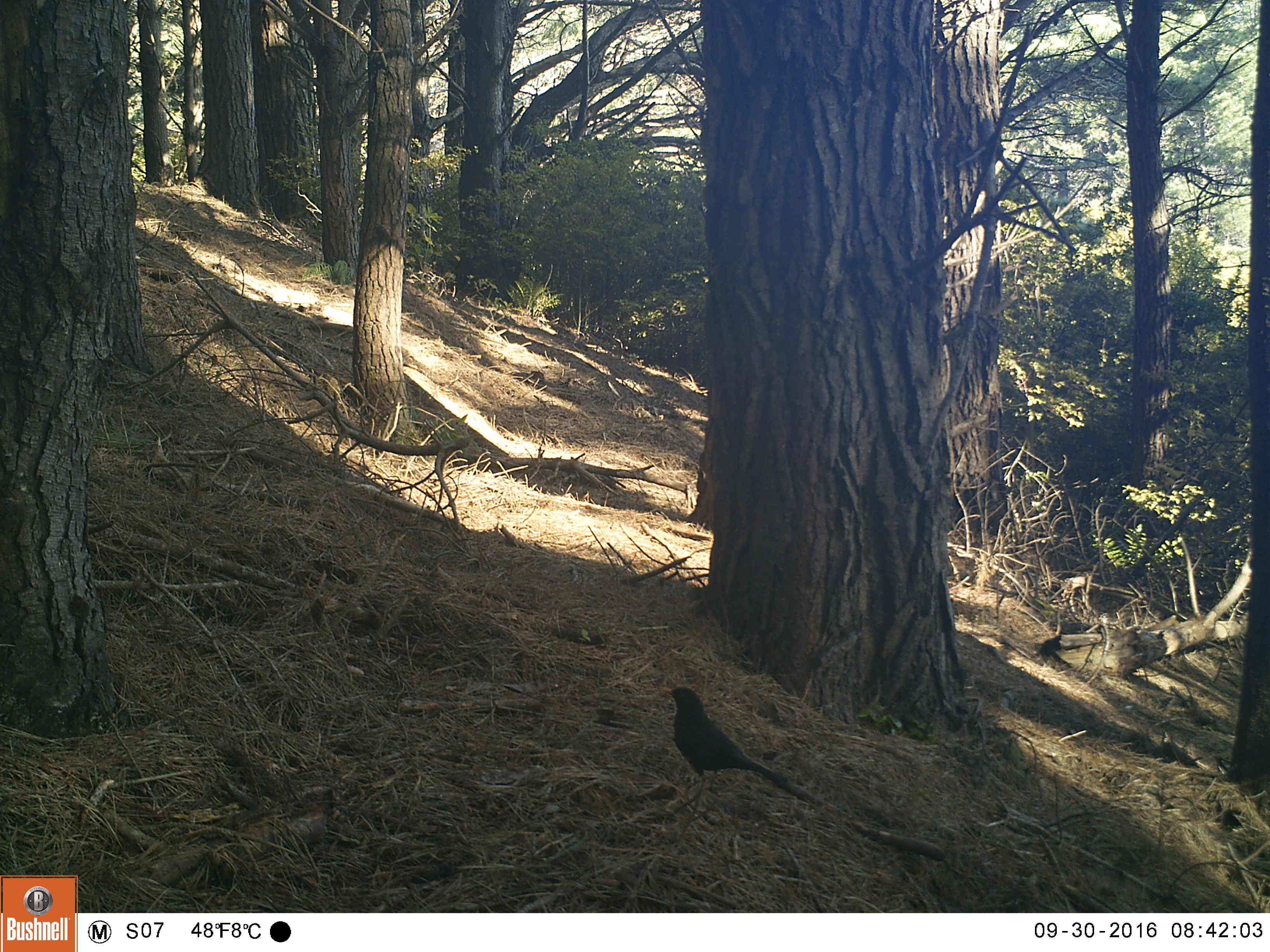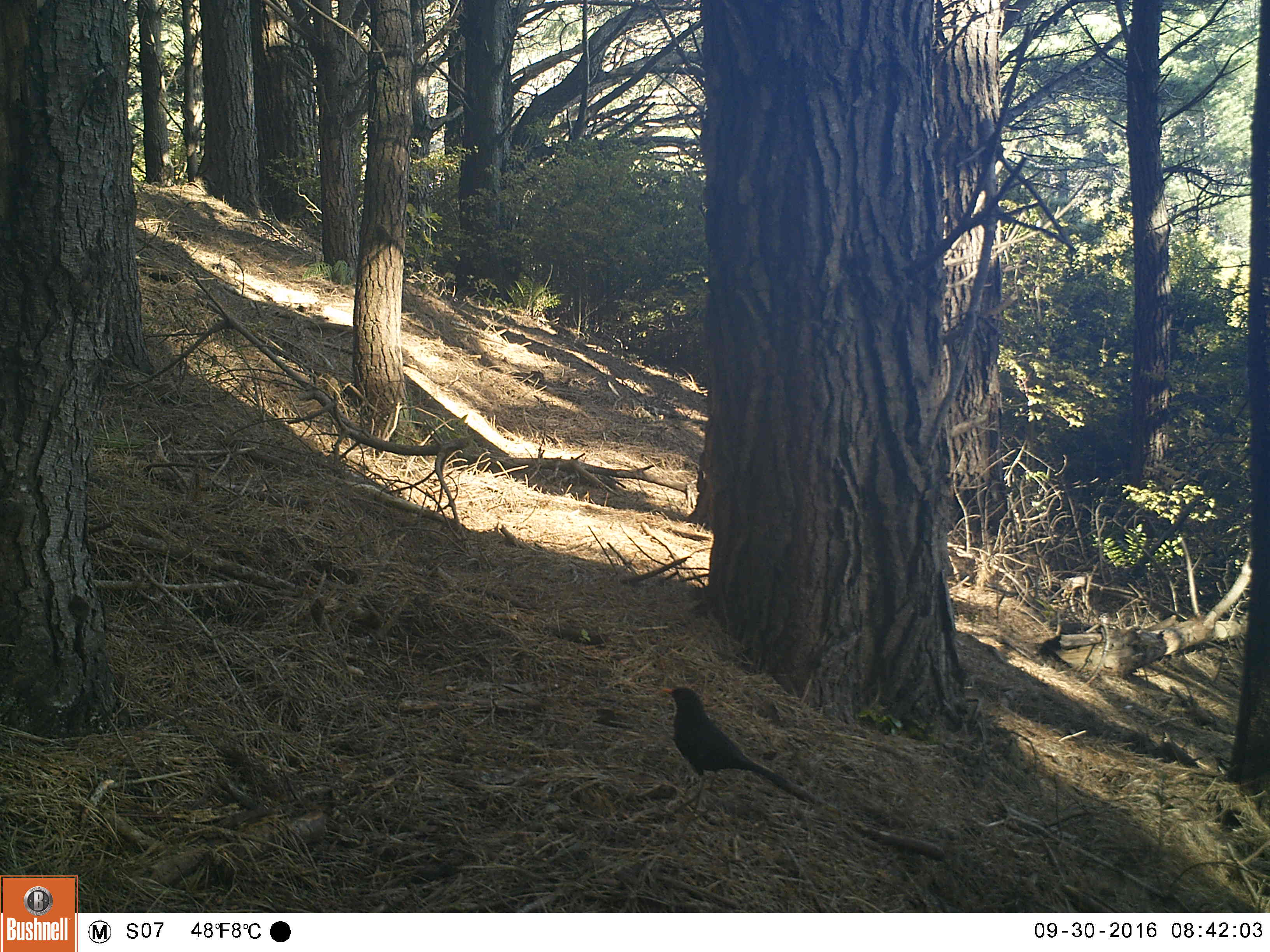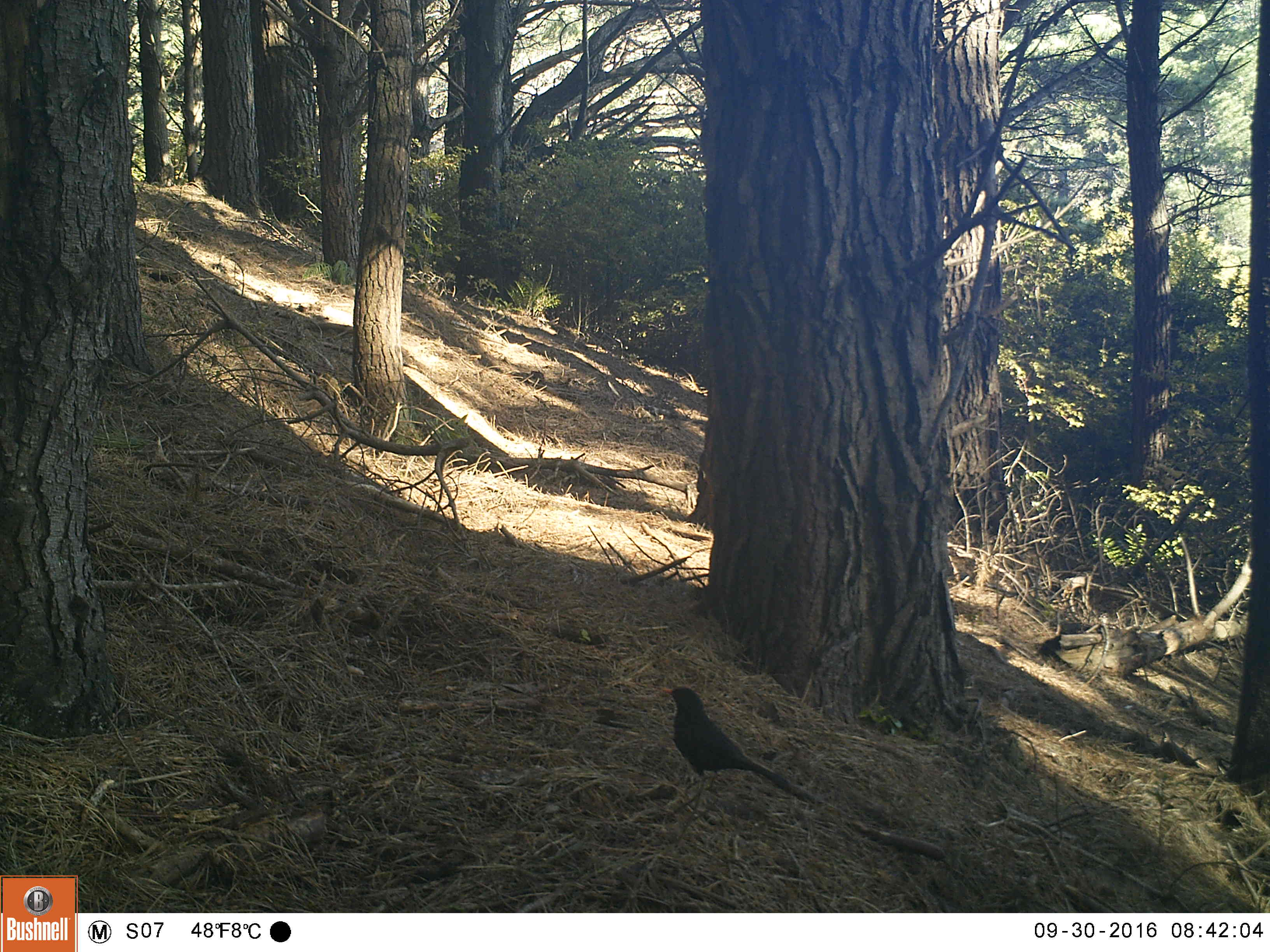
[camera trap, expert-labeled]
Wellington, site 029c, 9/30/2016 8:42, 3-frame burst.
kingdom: Animalia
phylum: Chordata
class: Aves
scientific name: Aves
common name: bird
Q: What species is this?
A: Bird (Aves).